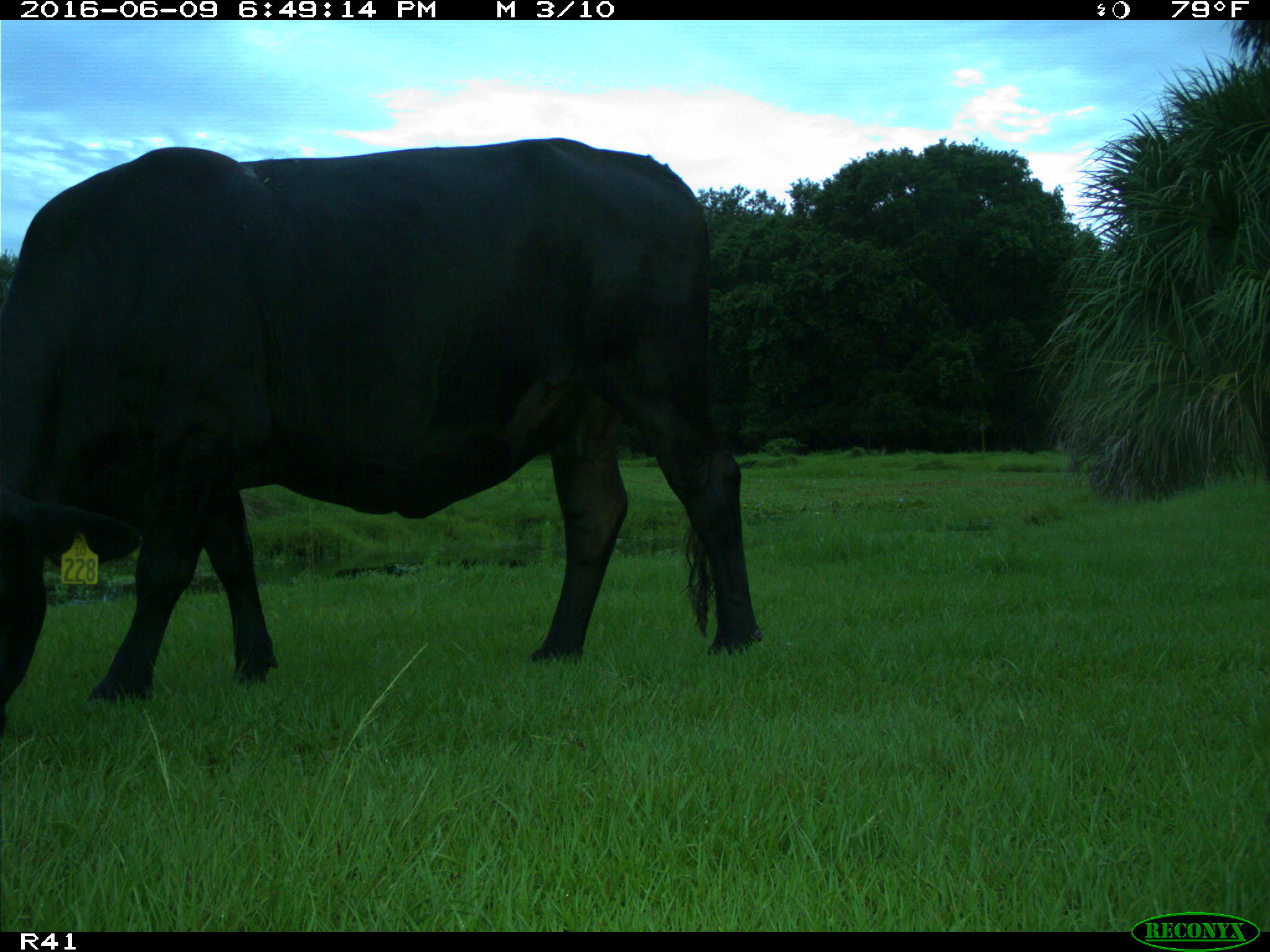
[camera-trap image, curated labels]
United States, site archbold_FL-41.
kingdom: Animalia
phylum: Chordata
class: Mammalia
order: Artiodactyla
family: Bovidae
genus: Bos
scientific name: Bos taurus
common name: domestic cow